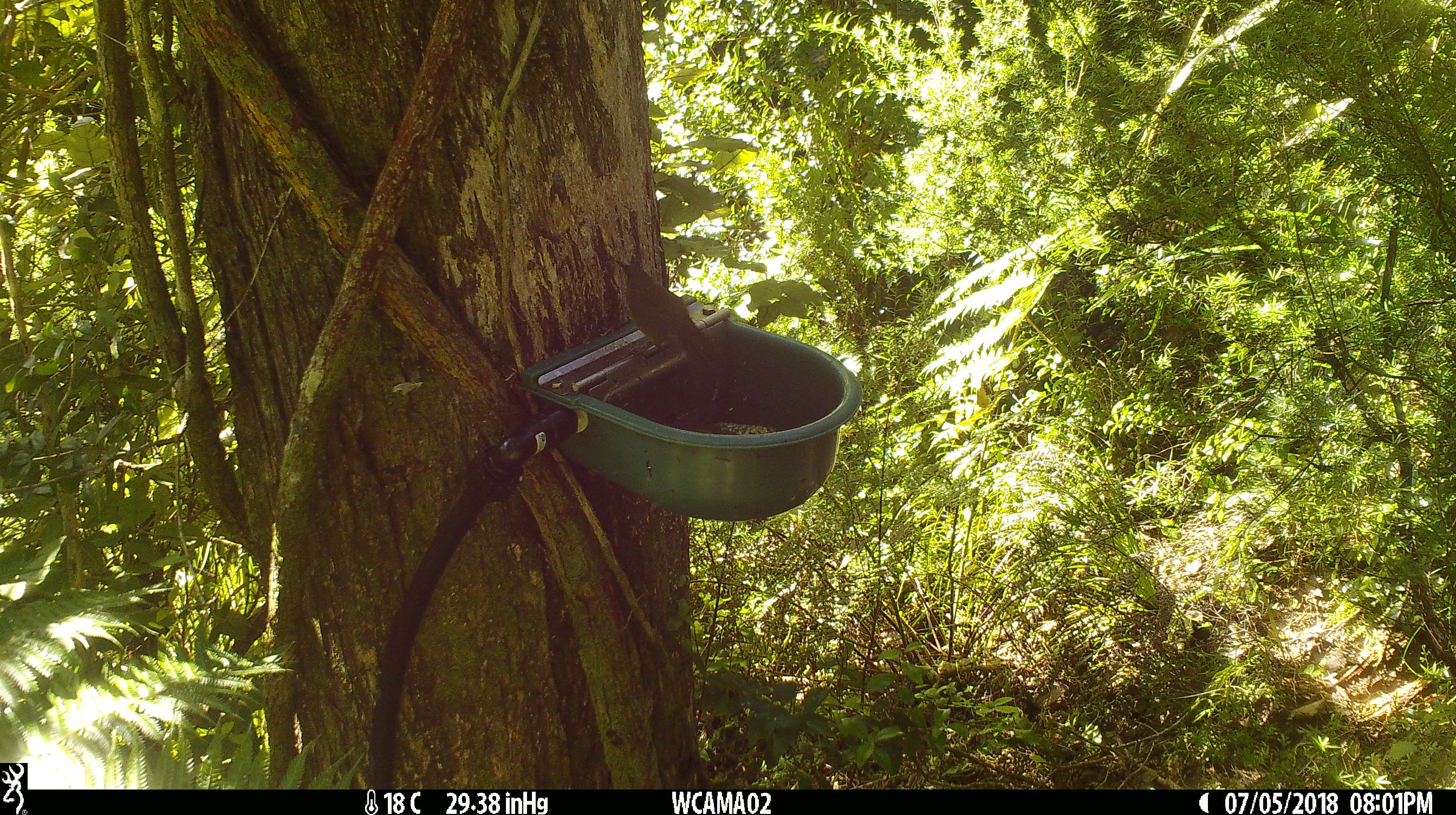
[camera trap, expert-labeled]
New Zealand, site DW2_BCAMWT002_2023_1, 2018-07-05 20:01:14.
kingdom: Animalia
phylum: Chordata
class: Aves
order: Passeriformes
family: Meliphagidae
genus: Anthornis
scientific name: Anthornis melanura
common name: new zealand bellbird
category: bellbird